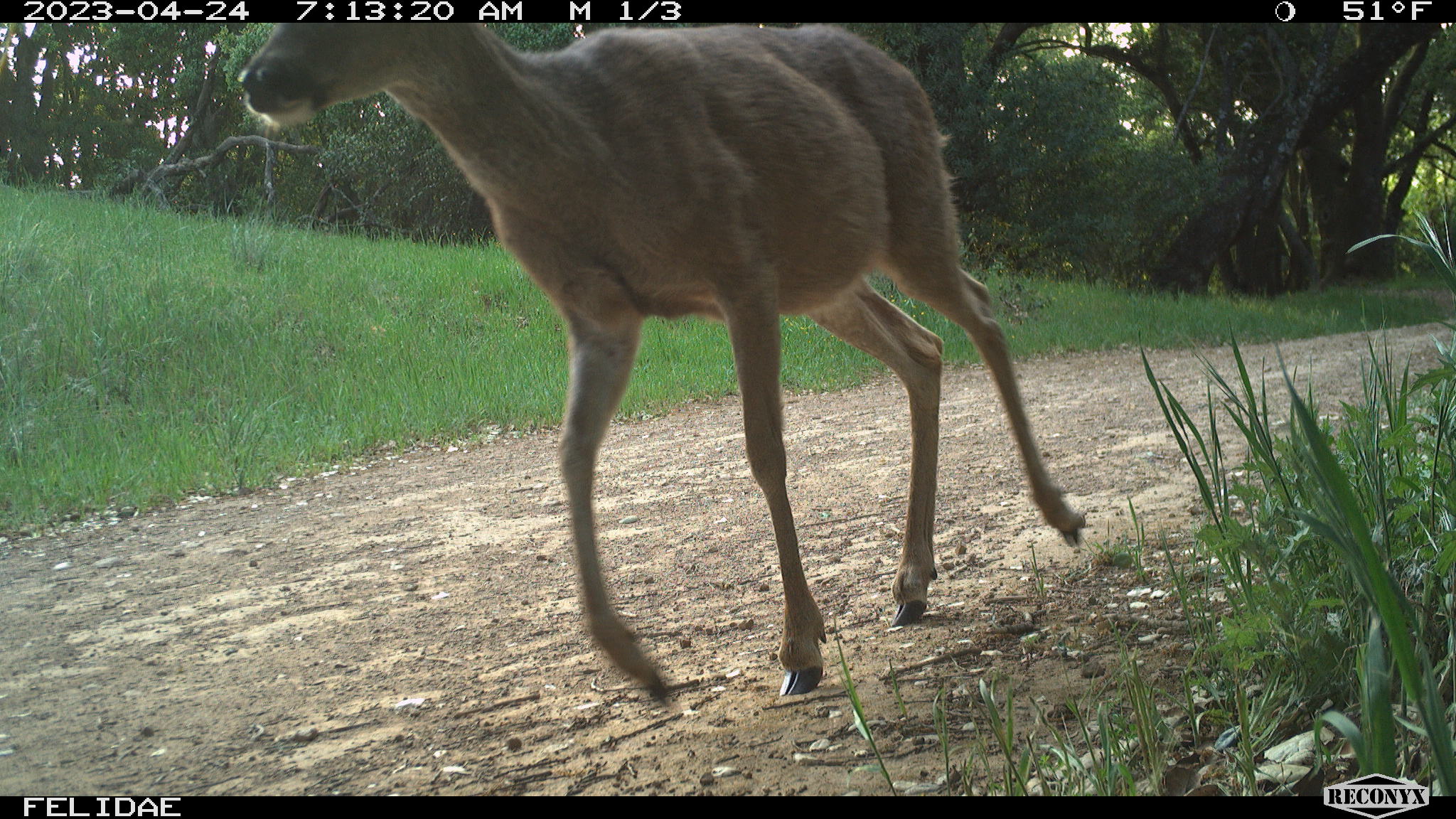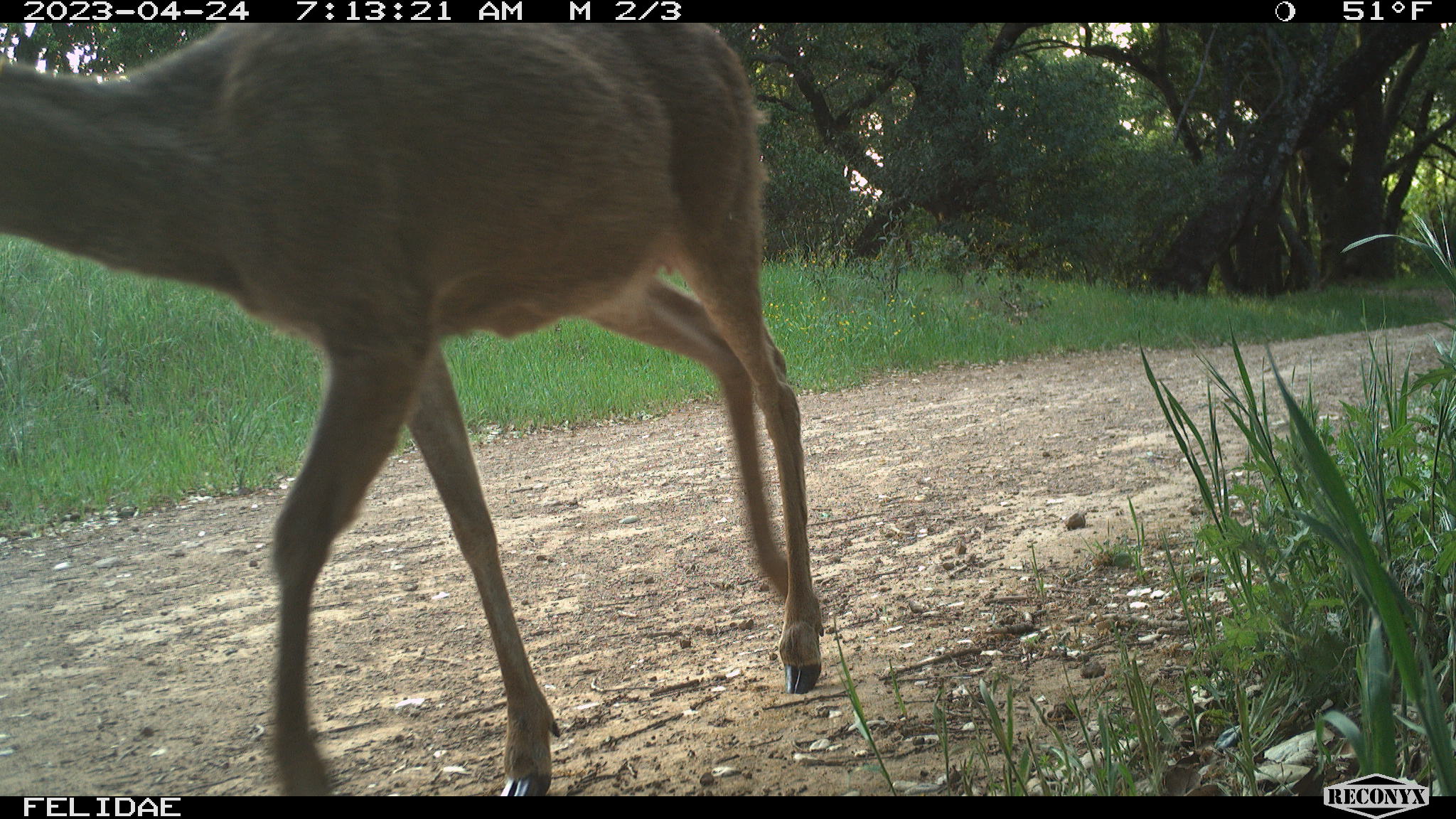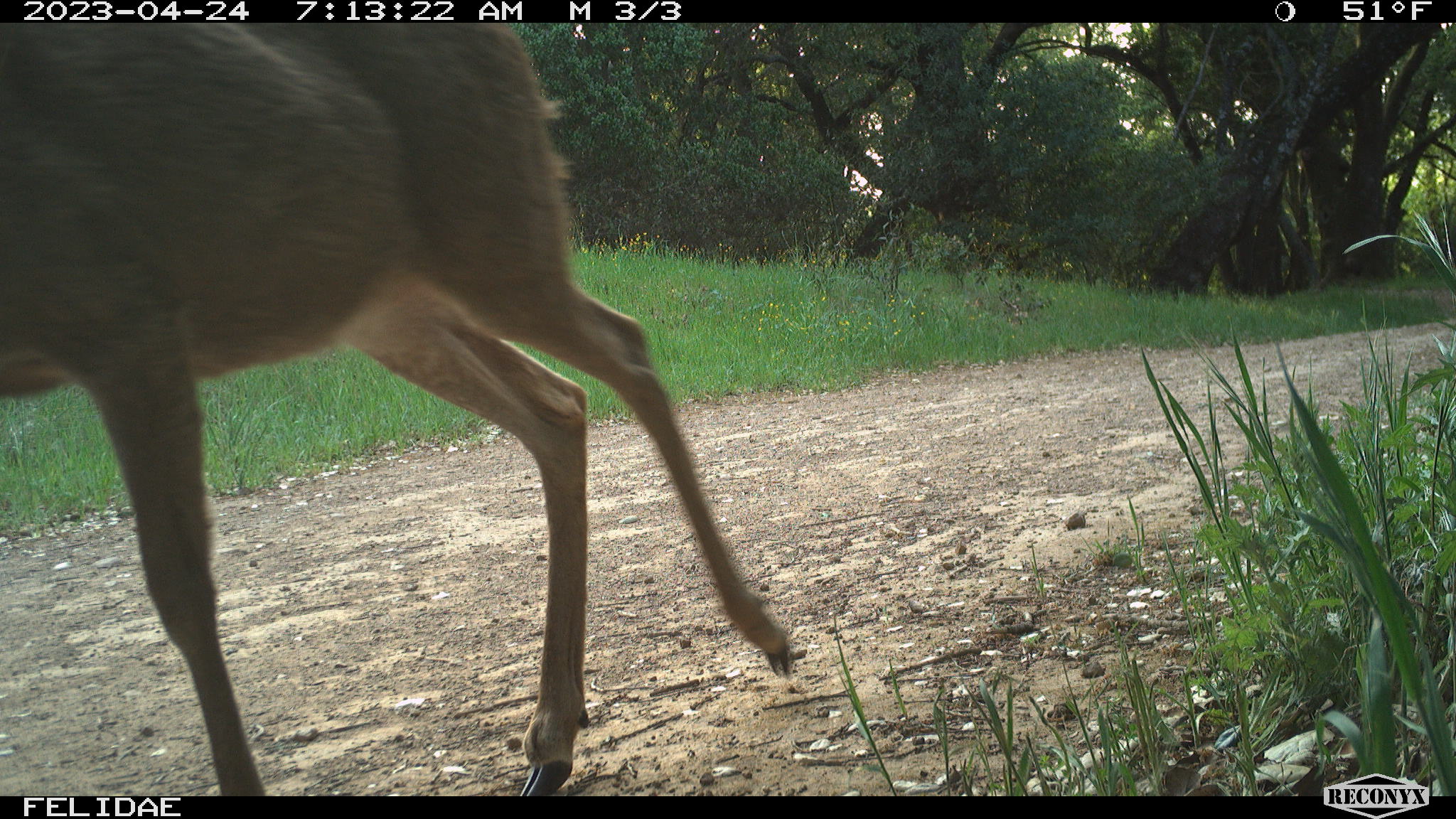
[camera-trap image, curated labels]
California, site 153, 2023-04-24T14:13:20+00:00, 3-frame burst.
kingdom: Animalia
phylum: Chordata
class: Mammalia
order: Artiodactyla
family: Cervidae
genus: Odocoileus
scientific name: Odocoileus hemionus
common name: mule deer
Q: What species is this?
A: Mule deer (Odocoileus hemionus).